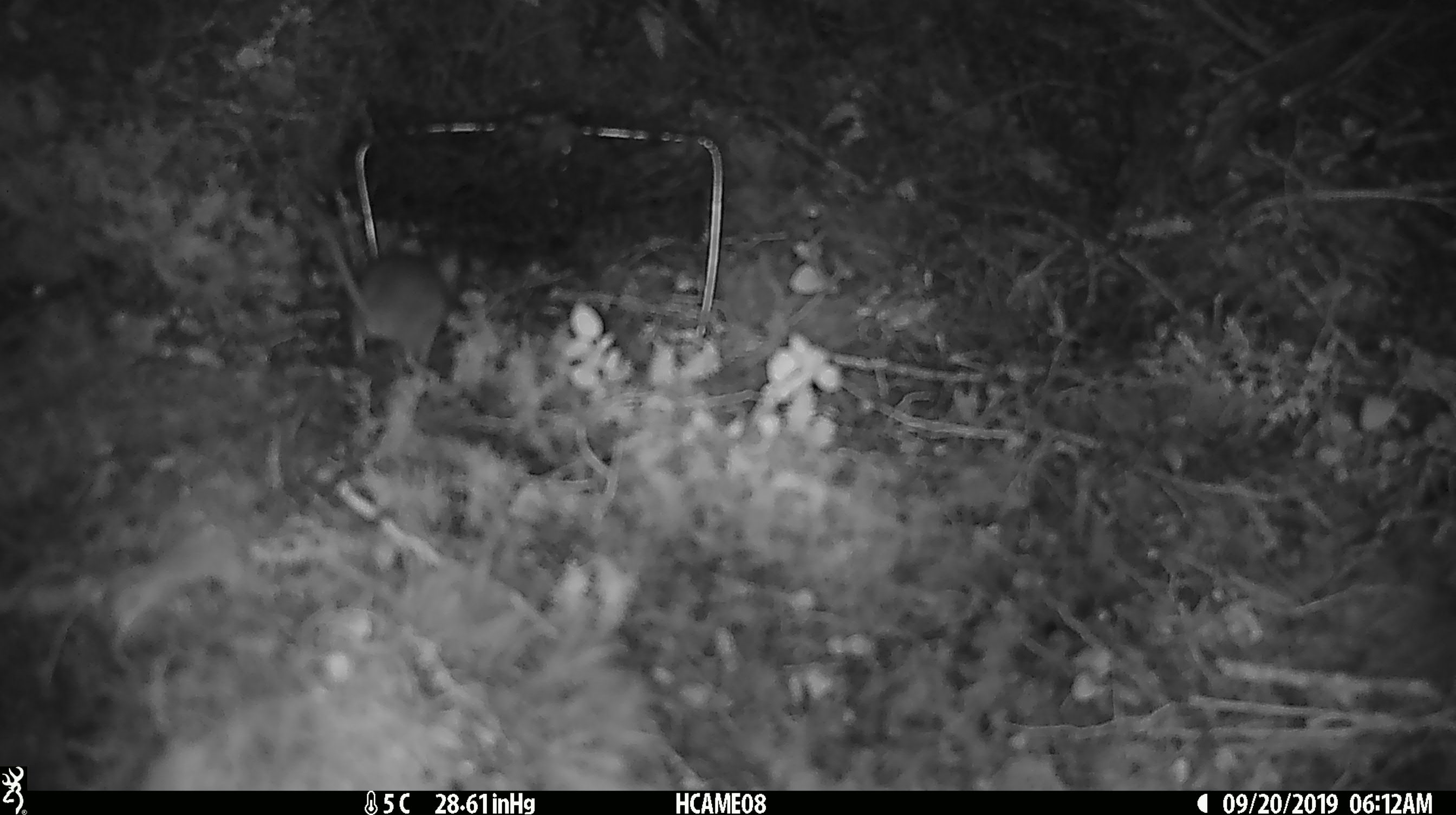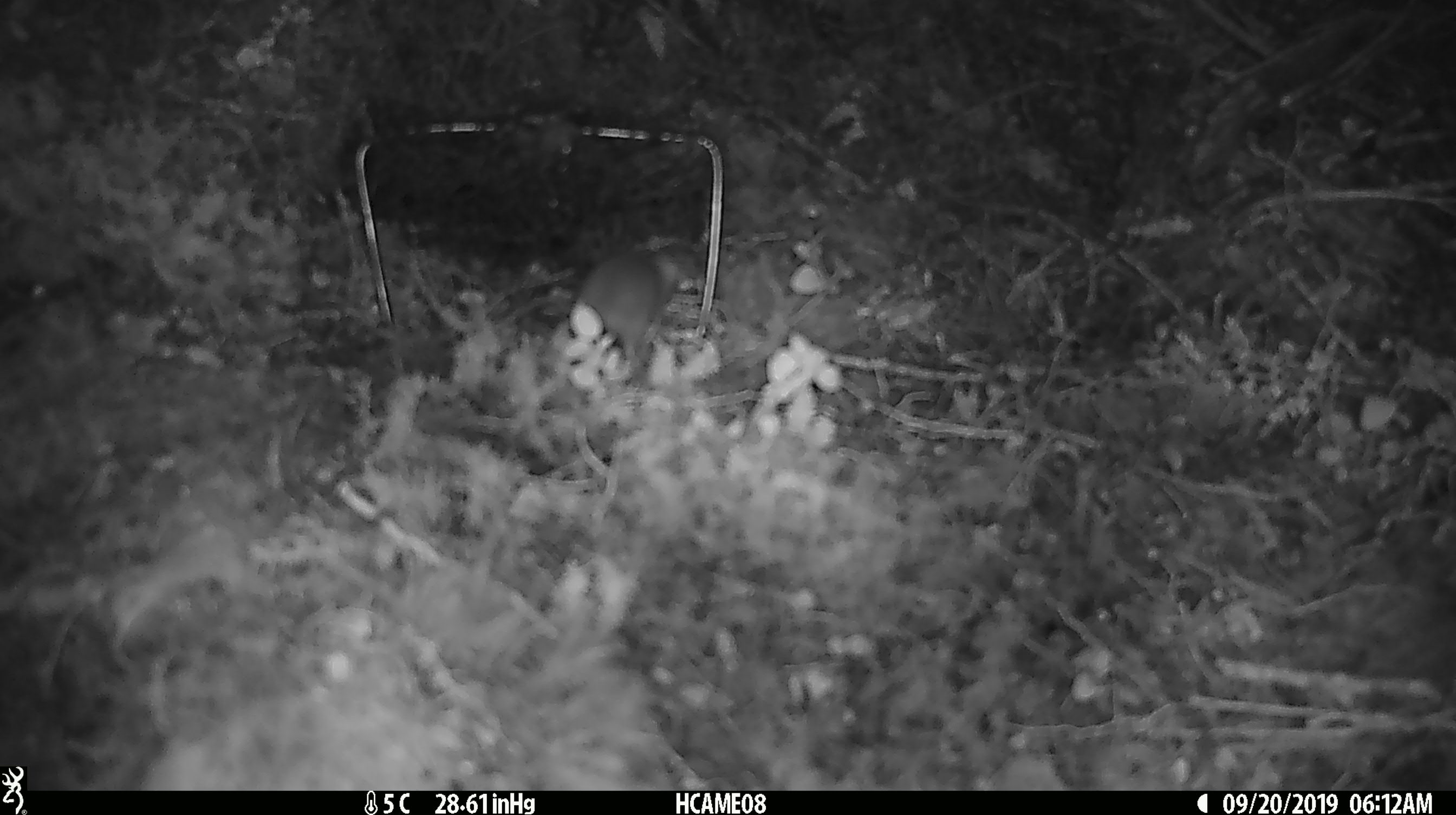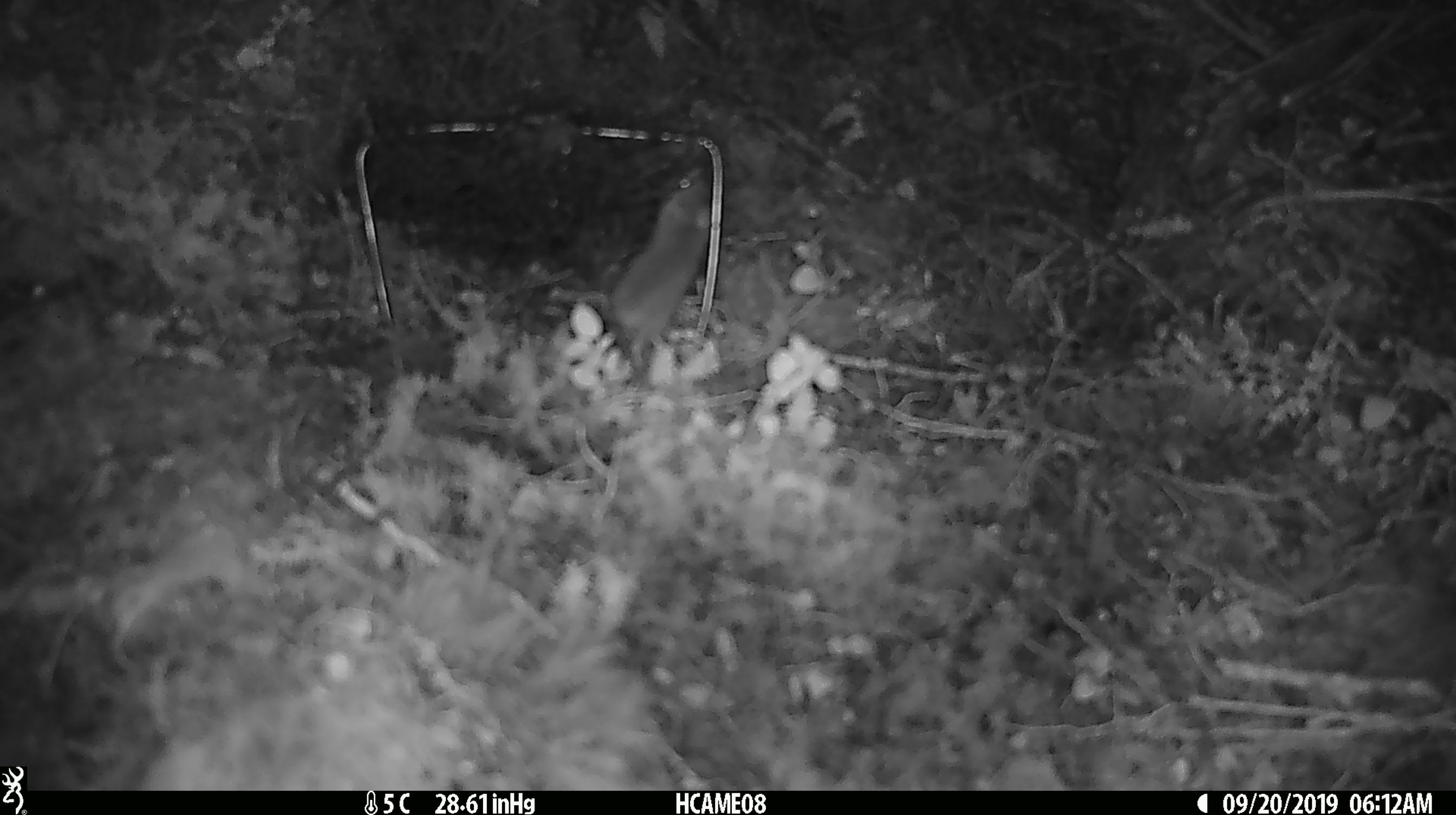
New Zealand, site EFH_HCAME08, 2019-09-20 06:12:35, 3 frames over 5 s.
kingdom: Animalia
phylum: Chordata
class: Mammalia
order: Rodentia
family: Muridae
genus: Mus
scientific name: Mus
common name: mouse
Mouse (Mus).